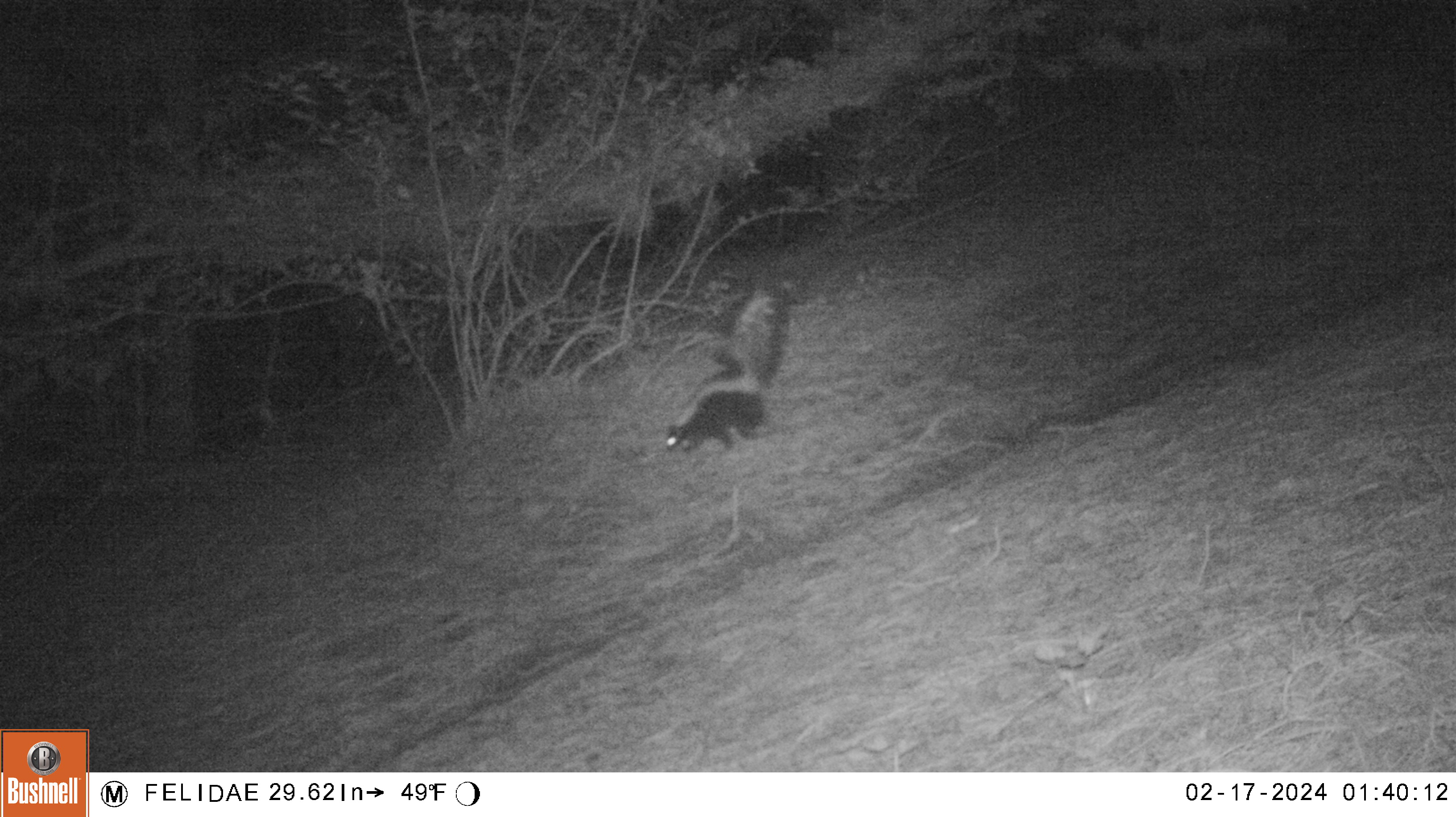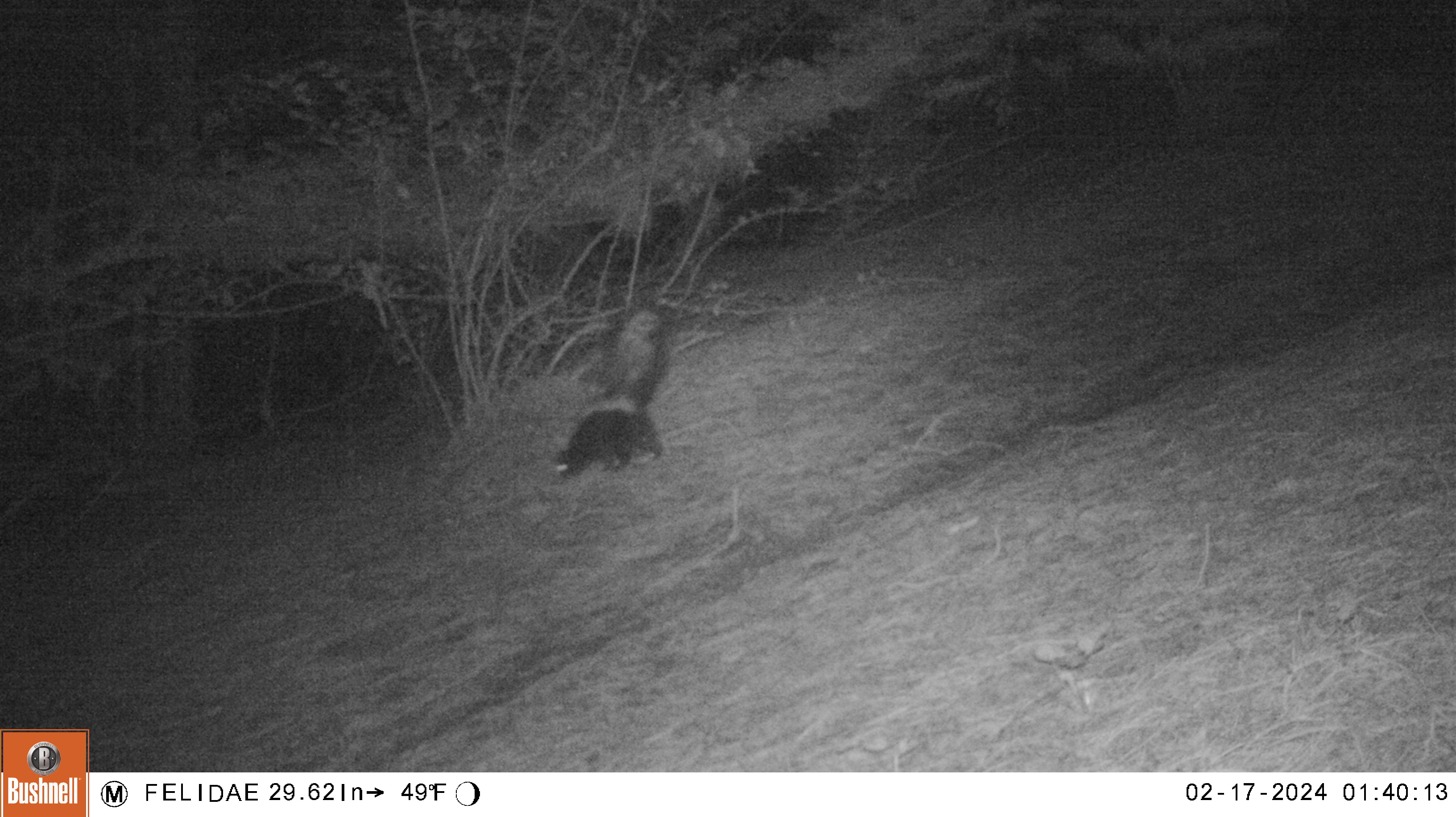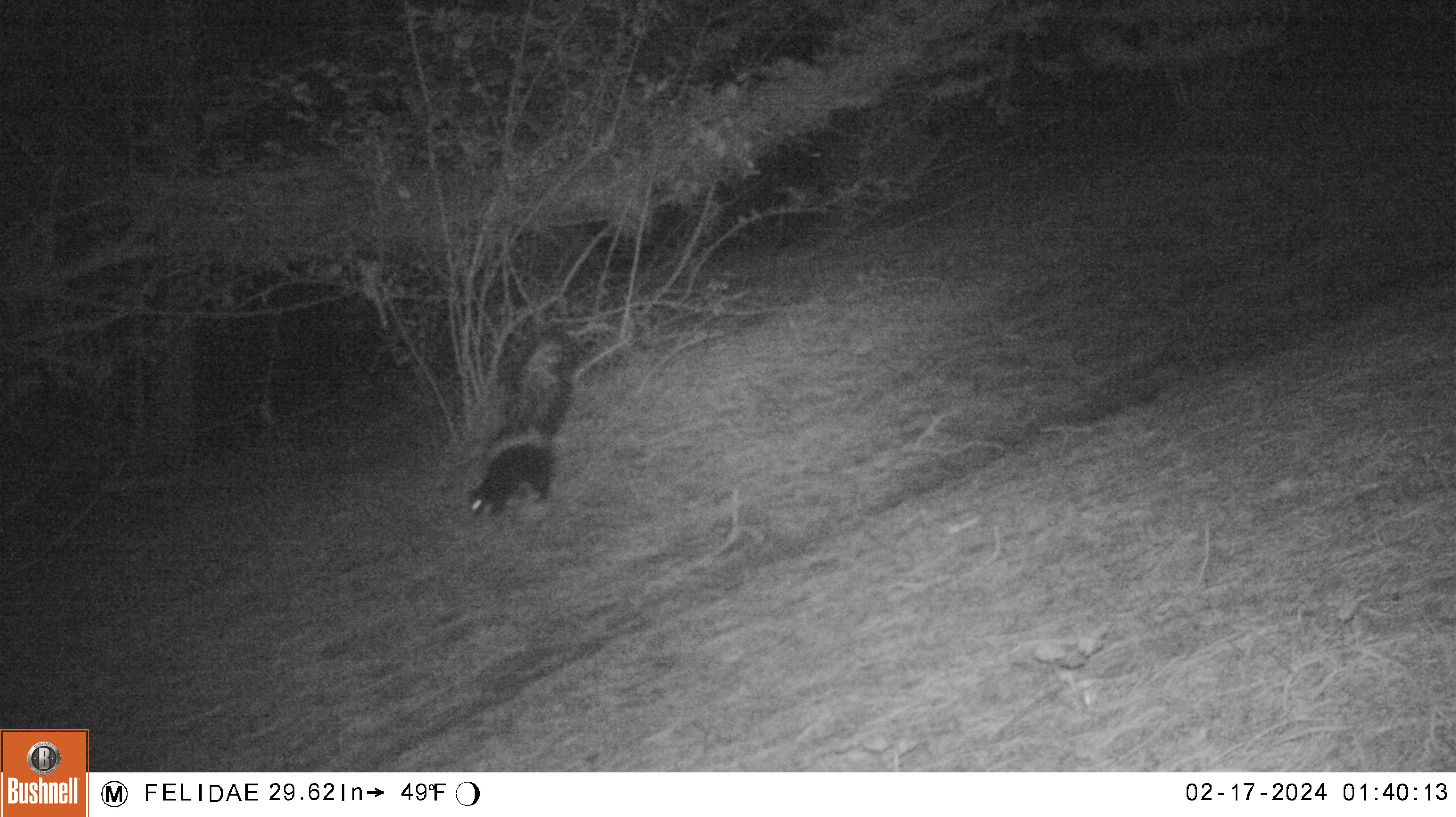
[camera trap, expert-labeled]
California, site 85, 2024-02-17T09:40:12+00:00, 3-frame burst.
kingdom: Animalia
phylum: Chordata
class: Mammalia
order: Carnivora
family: Mephitidae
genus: Mephitis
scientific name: Mephitis mephitis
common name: striped skunk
Striped skunk (Mephitis mephitis).